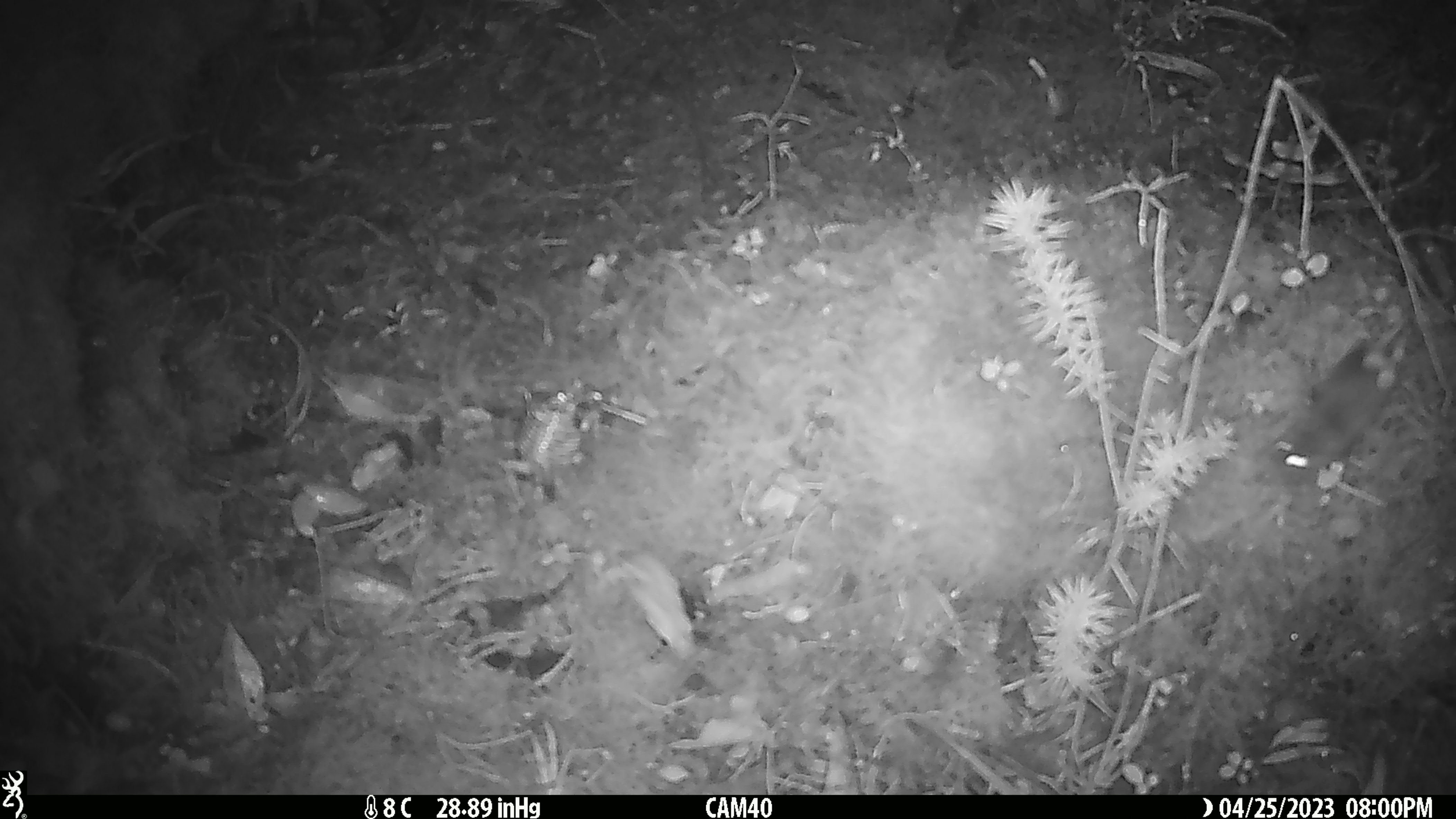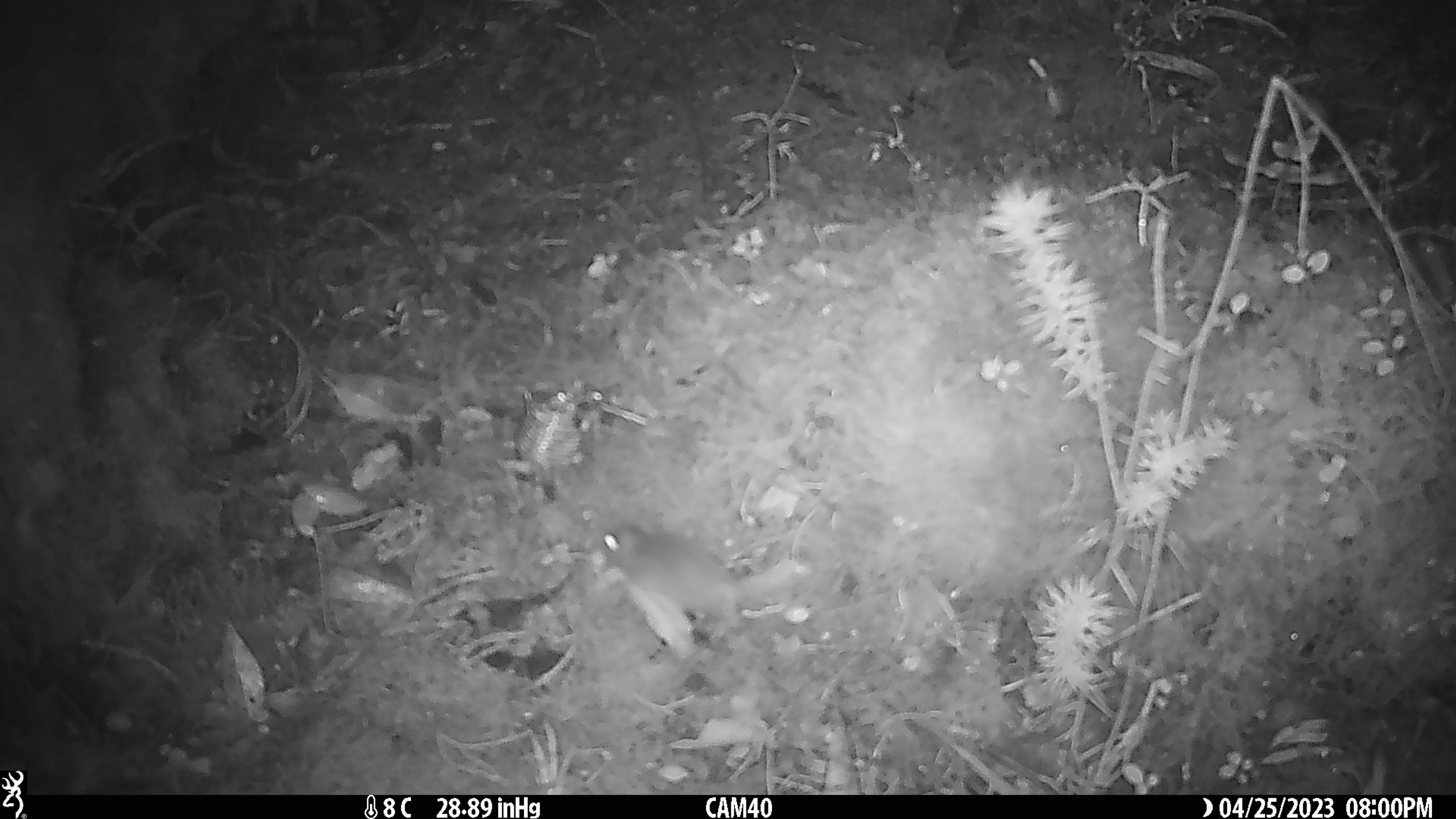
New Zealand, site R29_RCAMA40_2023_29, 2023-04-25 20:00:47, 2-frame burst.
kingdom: Animalia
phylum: Chordata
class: Mammalia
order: Rodentia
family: Muridae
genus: Mus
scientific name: Mus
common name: mouse